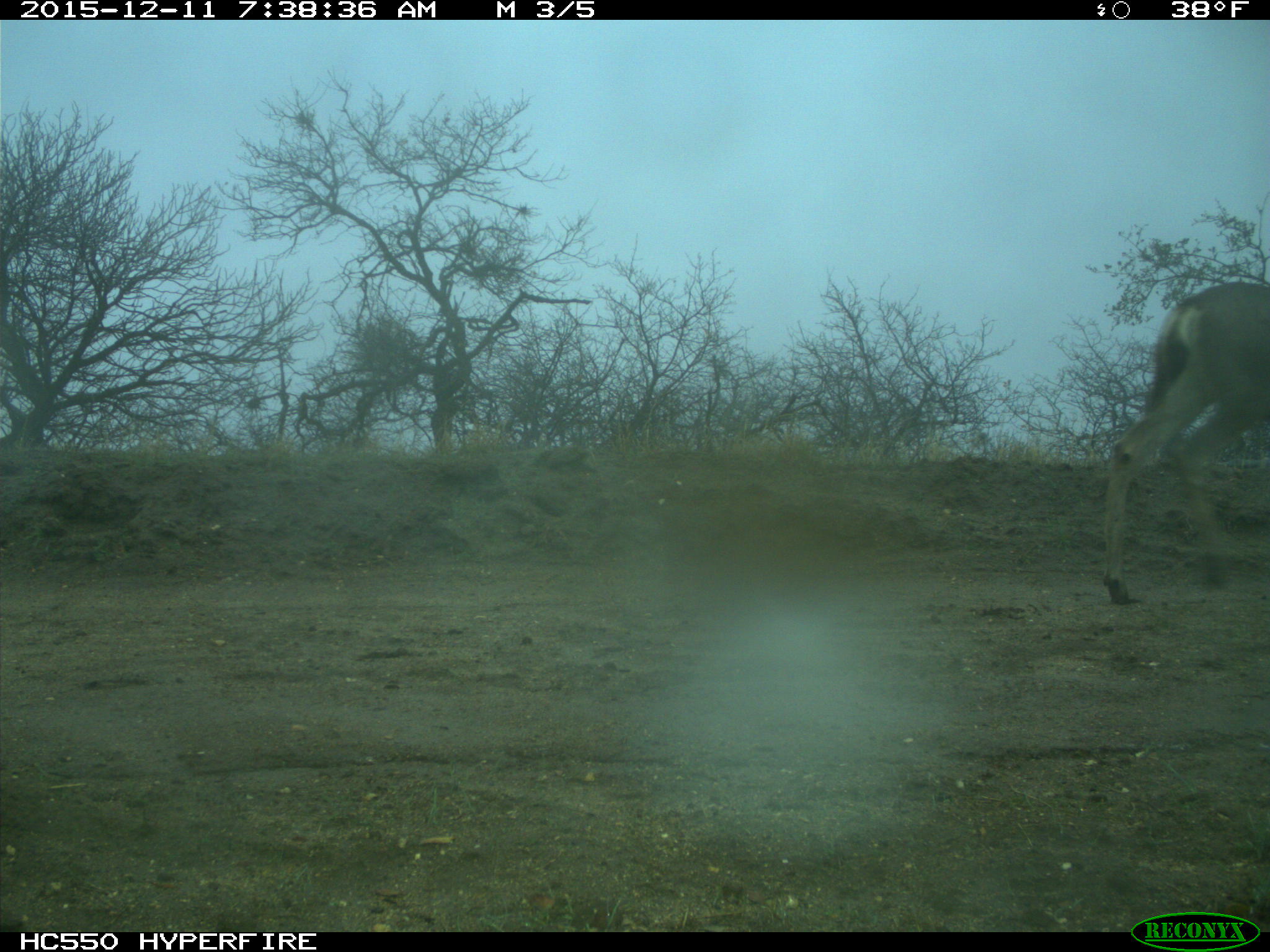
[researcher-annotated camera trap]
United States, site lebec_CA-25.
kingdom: Animalia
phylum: Chordata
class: Mammalia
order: Artiodactyla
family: Cervidae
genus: Odocoileus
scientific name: Odocoileus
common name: deer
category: unidentified deer